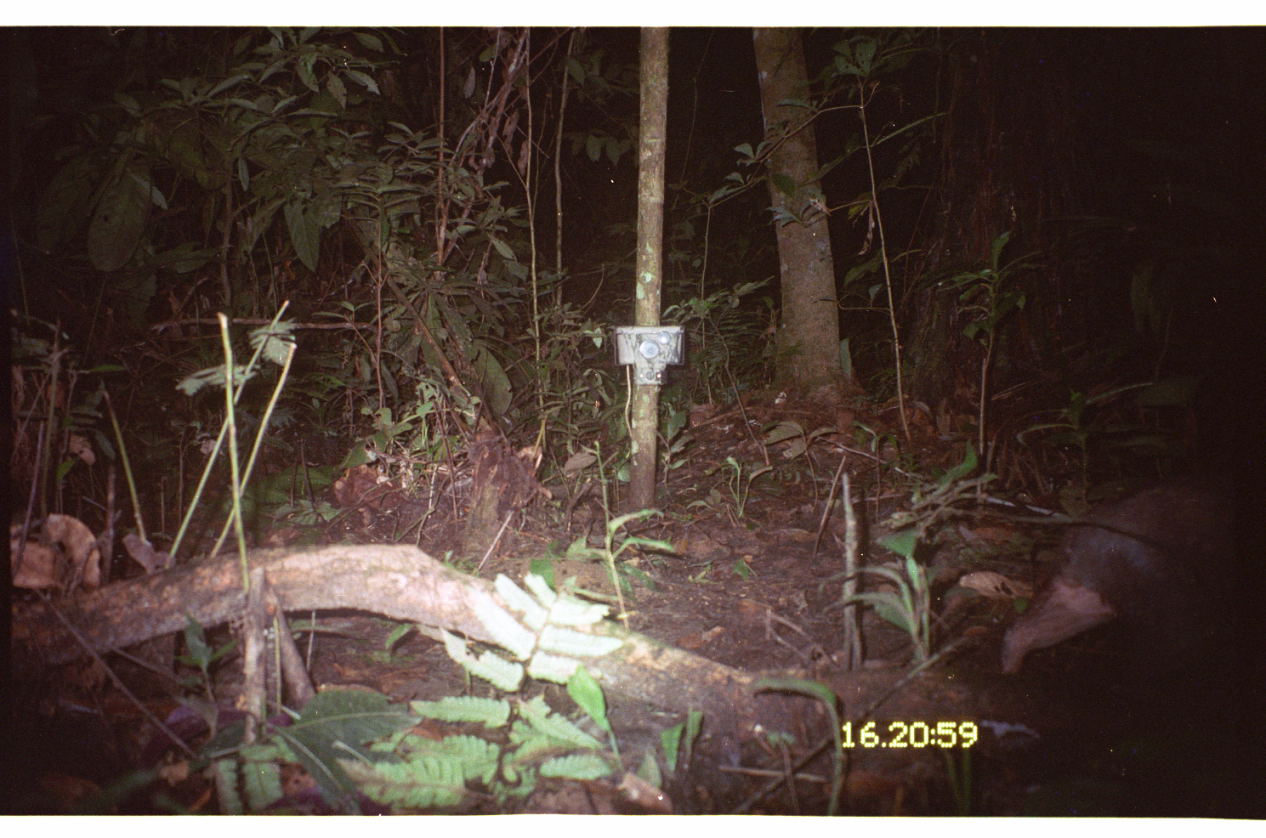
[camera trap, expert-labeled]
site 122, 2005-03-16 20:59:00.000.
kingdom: Animalia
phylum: Chordata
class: Mammalia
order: Rodentia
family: Cuniculidae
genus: Cuniculus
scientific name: Cuniculus paca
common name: spotted paca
Cuniculus paca (spotted paca).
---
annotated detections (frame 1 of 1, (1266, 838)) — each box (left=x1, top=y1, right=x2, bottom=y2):
cuniculus paca: (left=999, top=476, right=1266, bottom=679)